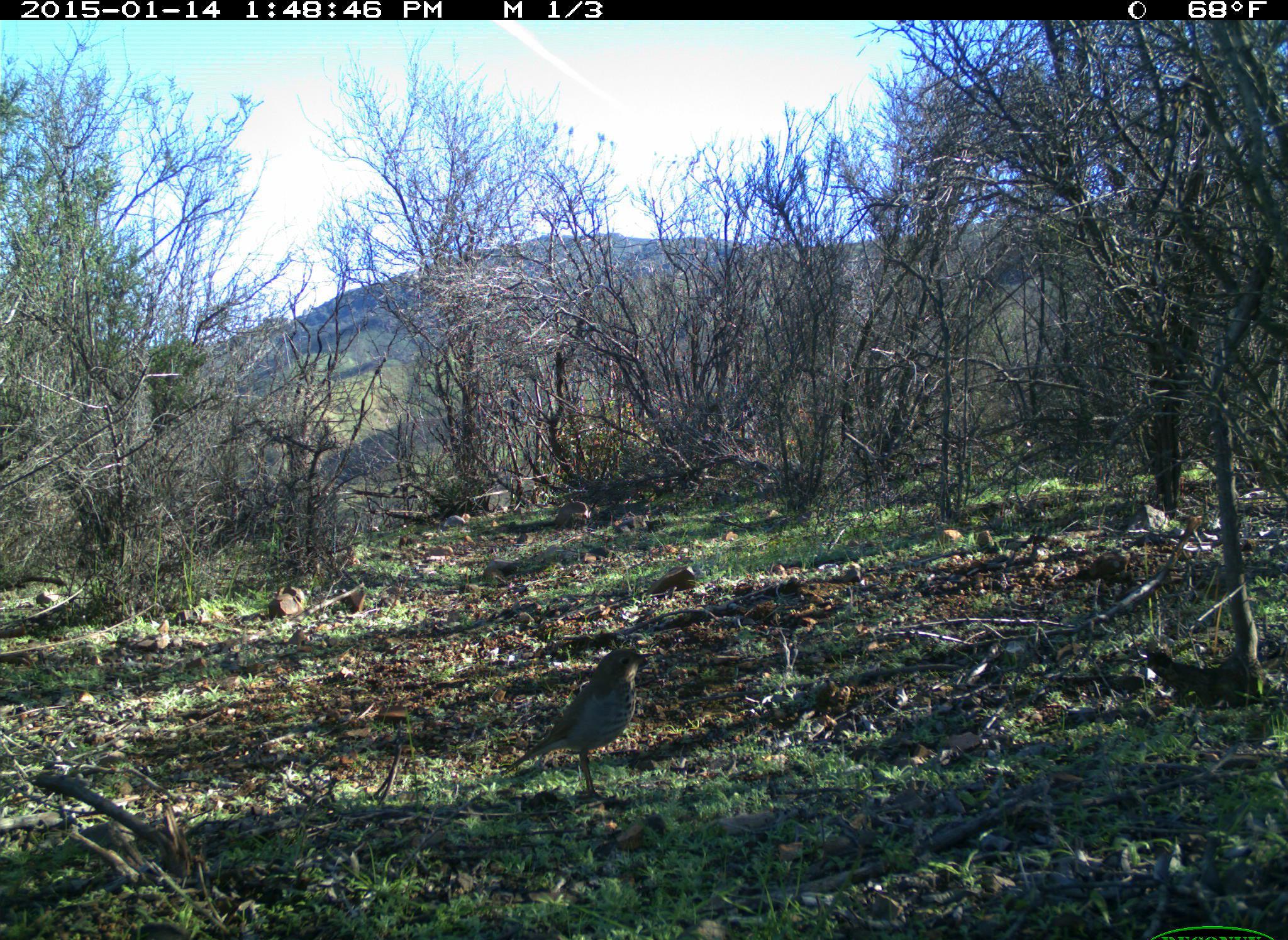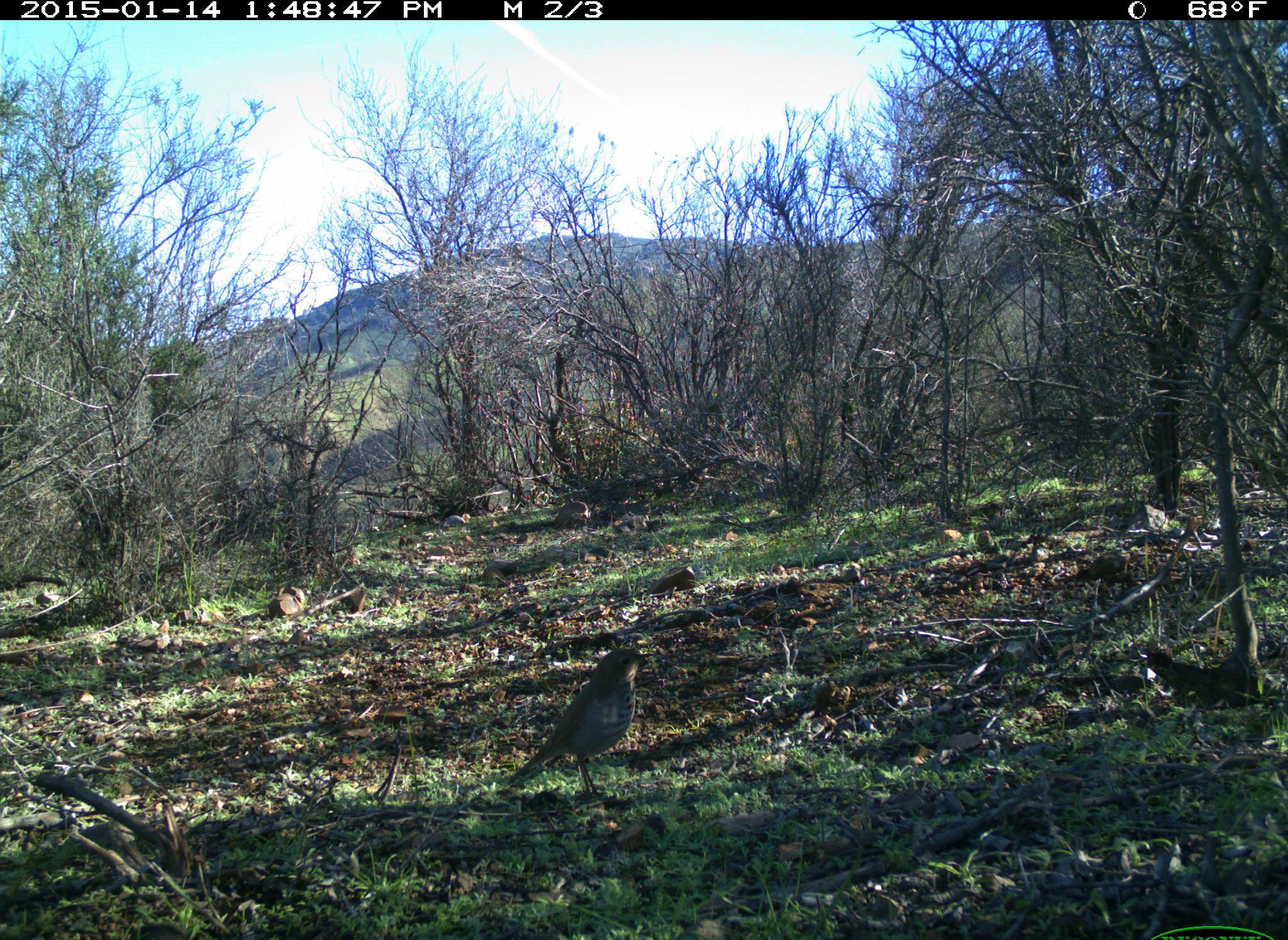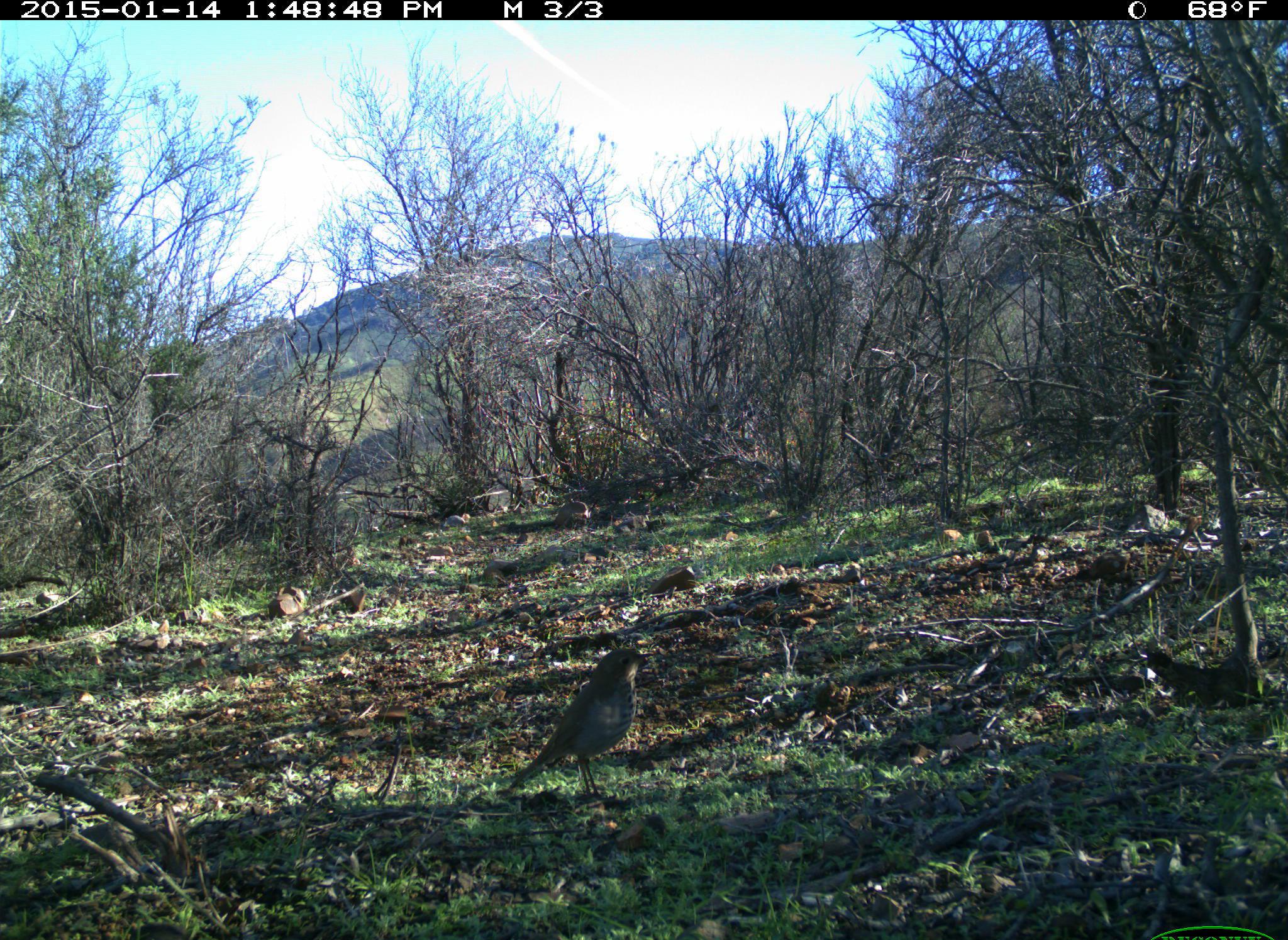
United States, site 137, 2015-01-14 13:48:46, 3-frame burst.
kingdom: Animalia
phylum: Chordata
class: Aves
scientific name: Aves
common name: bird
Bird (Aves).